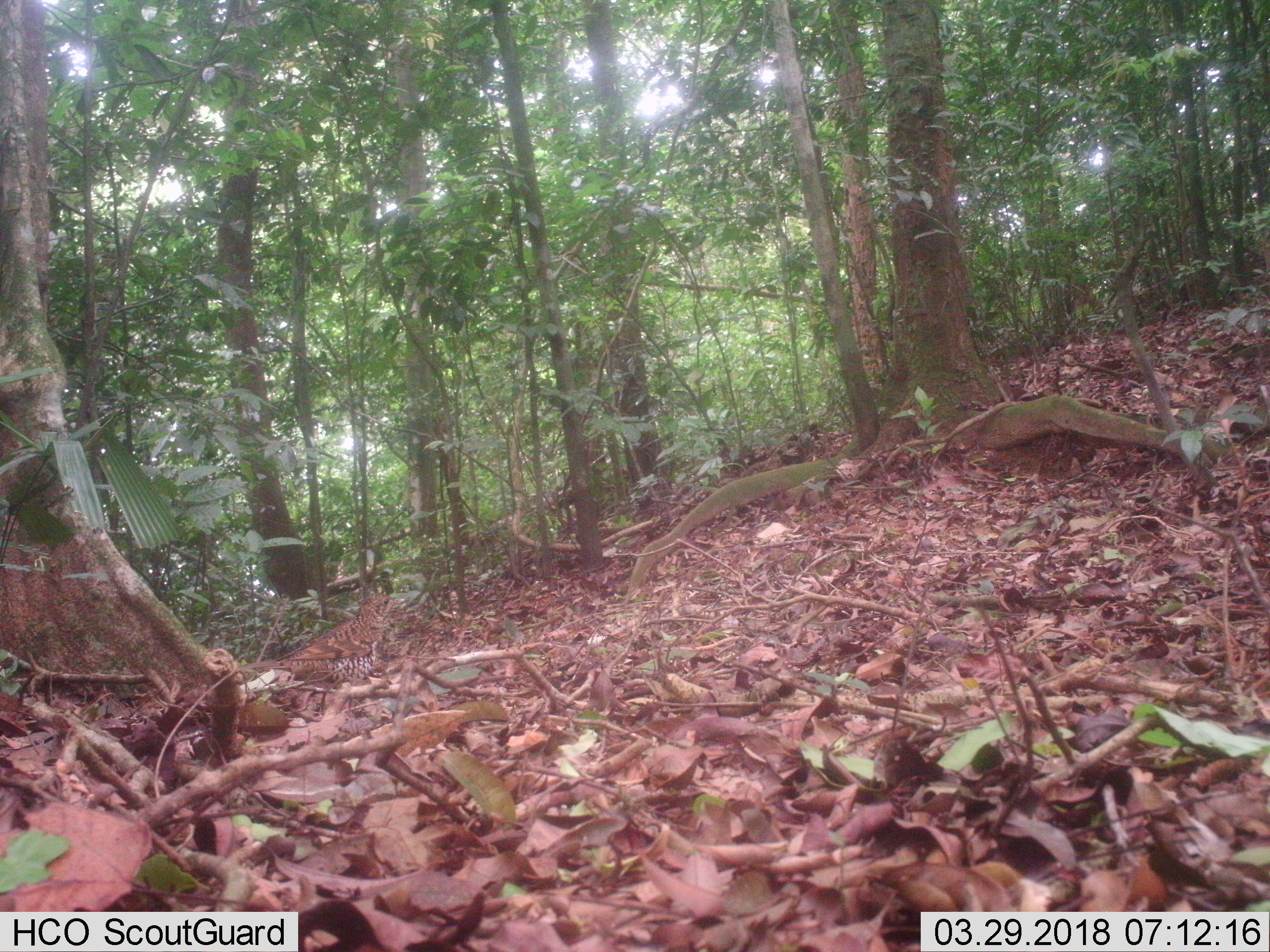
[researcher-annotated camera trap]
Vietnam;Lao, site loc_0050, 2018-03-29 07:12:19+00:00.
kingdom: Animalia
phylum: Chordata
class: Aves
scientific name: Aves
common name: bird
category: unidentified bird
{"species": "unidentified bird (bird) (Aves)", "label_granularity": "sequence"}